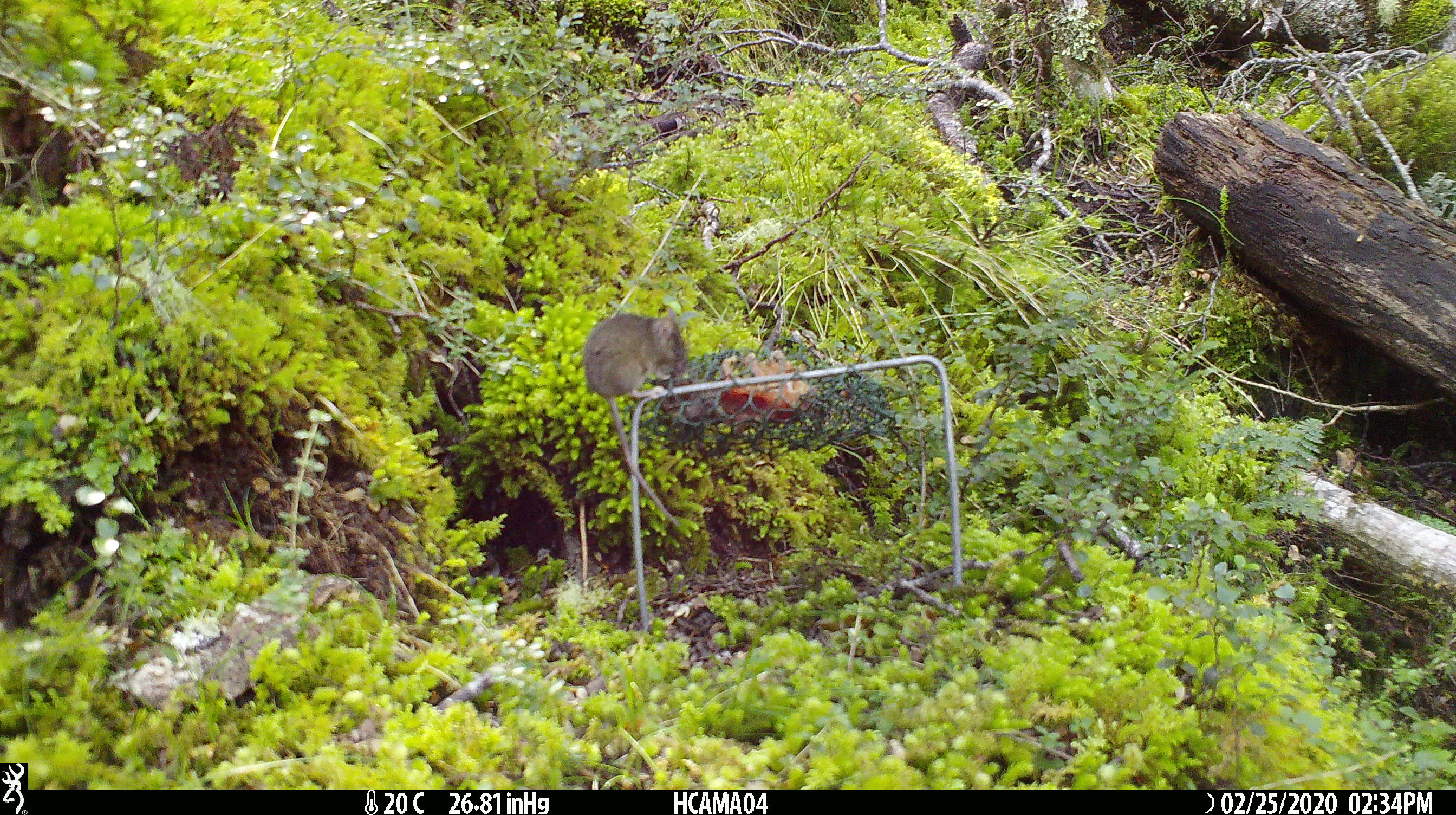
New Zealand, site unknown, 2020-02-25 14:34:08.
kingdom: Animalia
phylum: Chordata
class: Mammalia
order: Rodentia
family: Muridae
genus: Mus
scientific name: Mus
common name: mouse